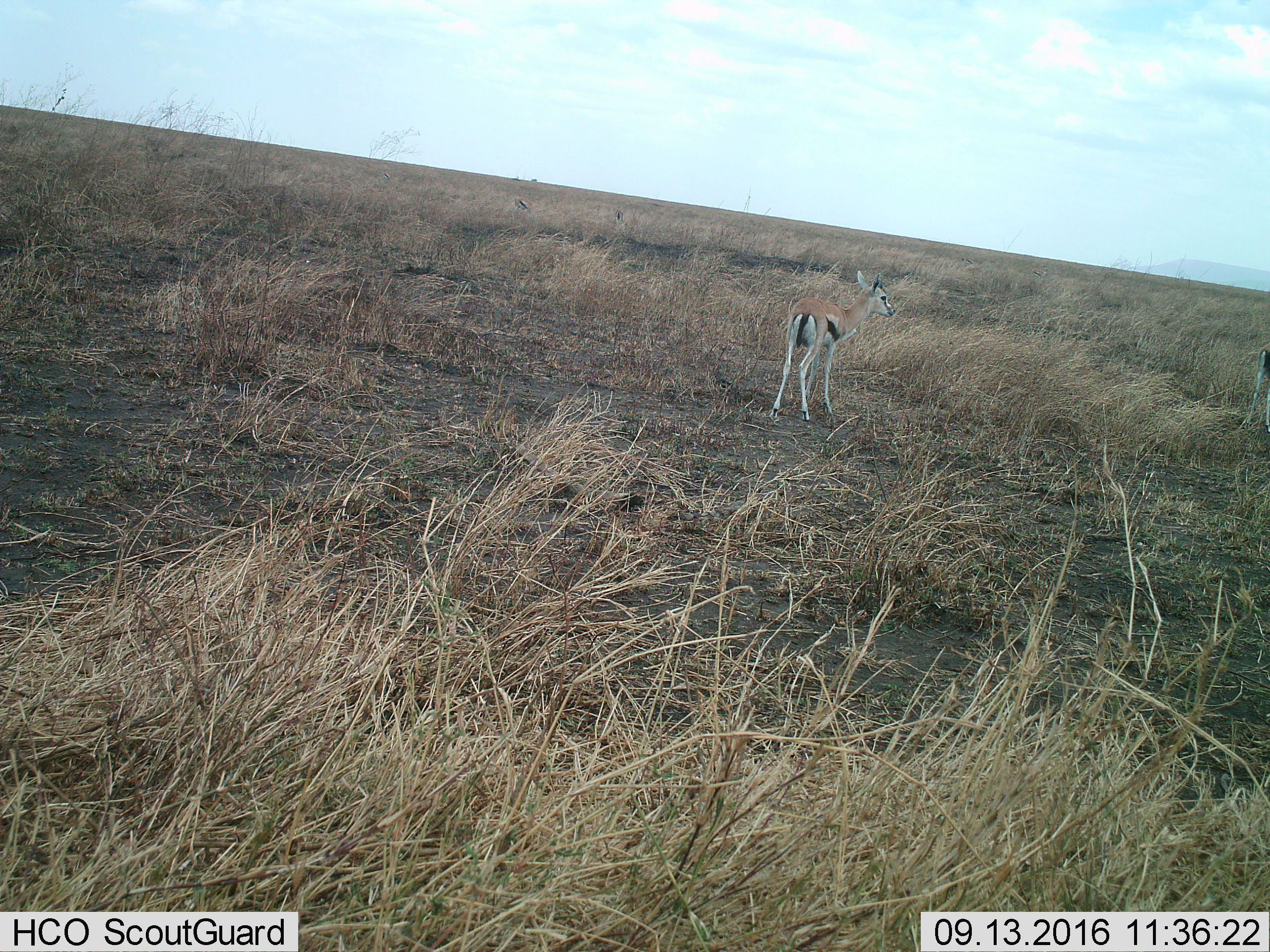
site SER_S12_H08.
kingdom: Animalia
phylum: Chordata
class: Mammalia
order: Artiodactyla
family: Bovidae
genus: Eudorcas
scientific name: Eudorcas thomsonii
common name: thomson's gazelle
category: gazellethomsons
Gazellethomsons (thomson's gazelle) (Eudorcas thomsonii), count 2. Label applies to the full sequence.